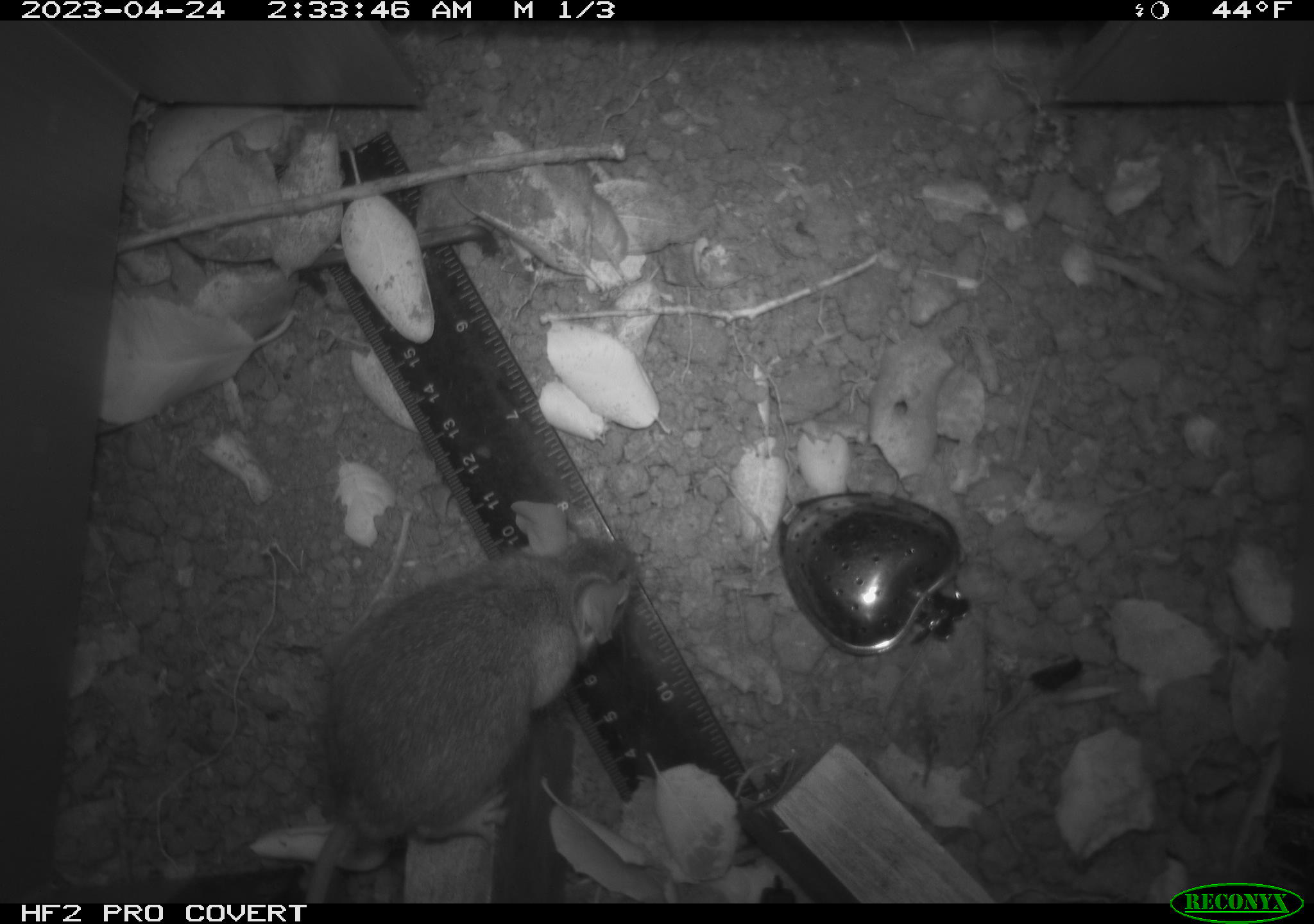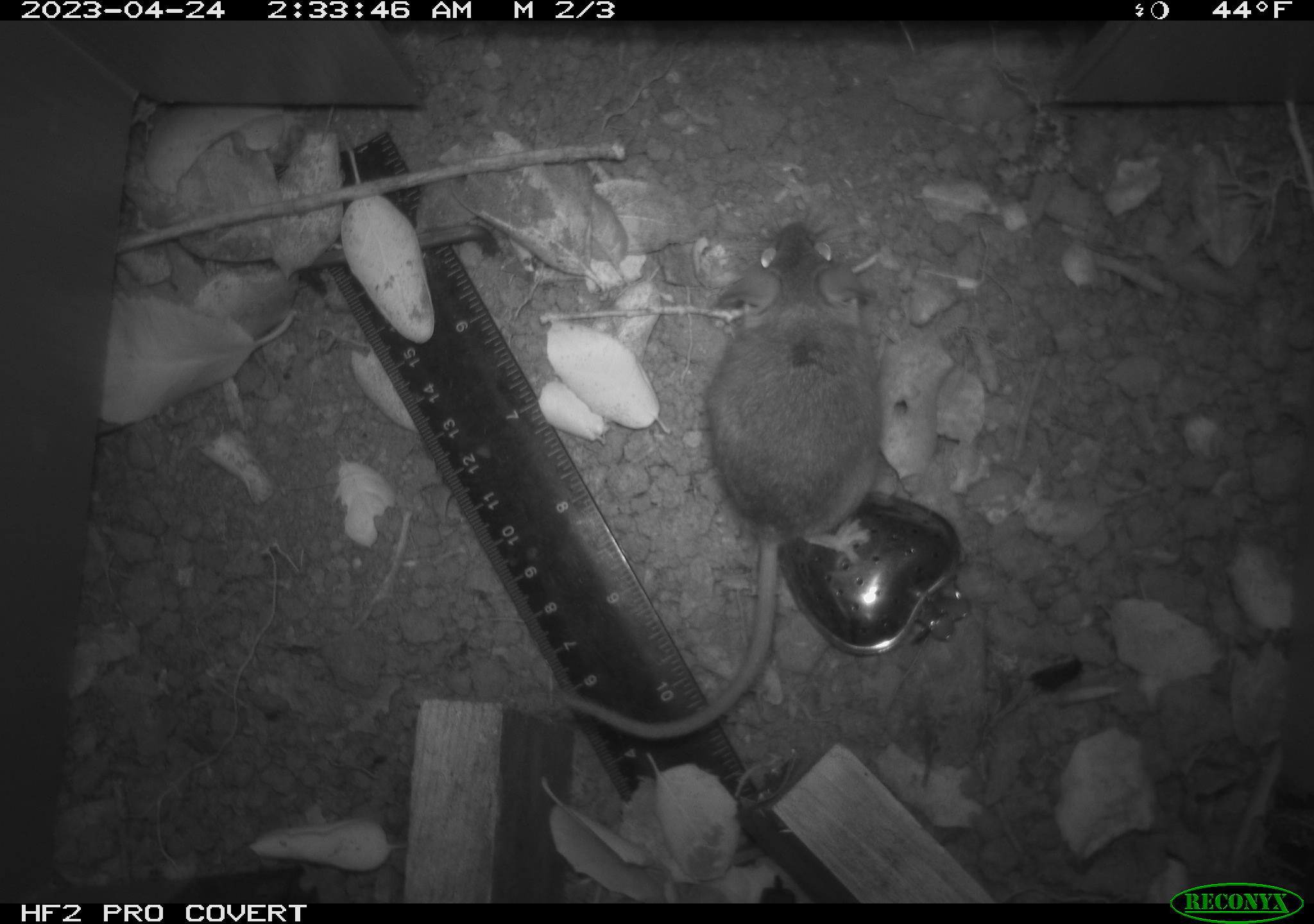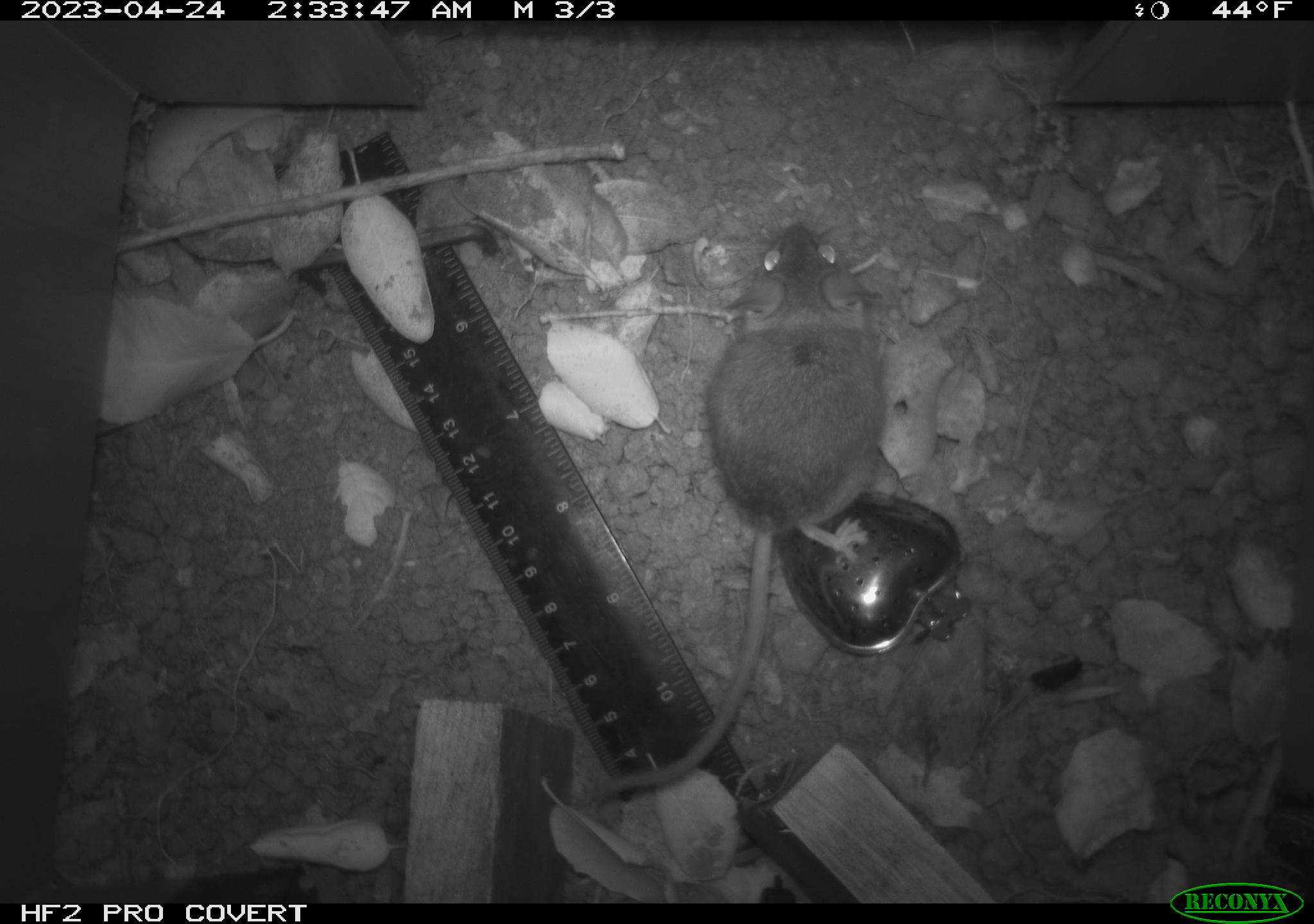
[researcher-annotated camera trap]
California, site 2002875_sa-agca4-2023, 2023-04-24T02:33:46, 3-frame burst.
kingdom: Animalia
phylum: Chordata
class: Mammalia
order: Rodentia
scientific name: Rodentia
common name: mouse species